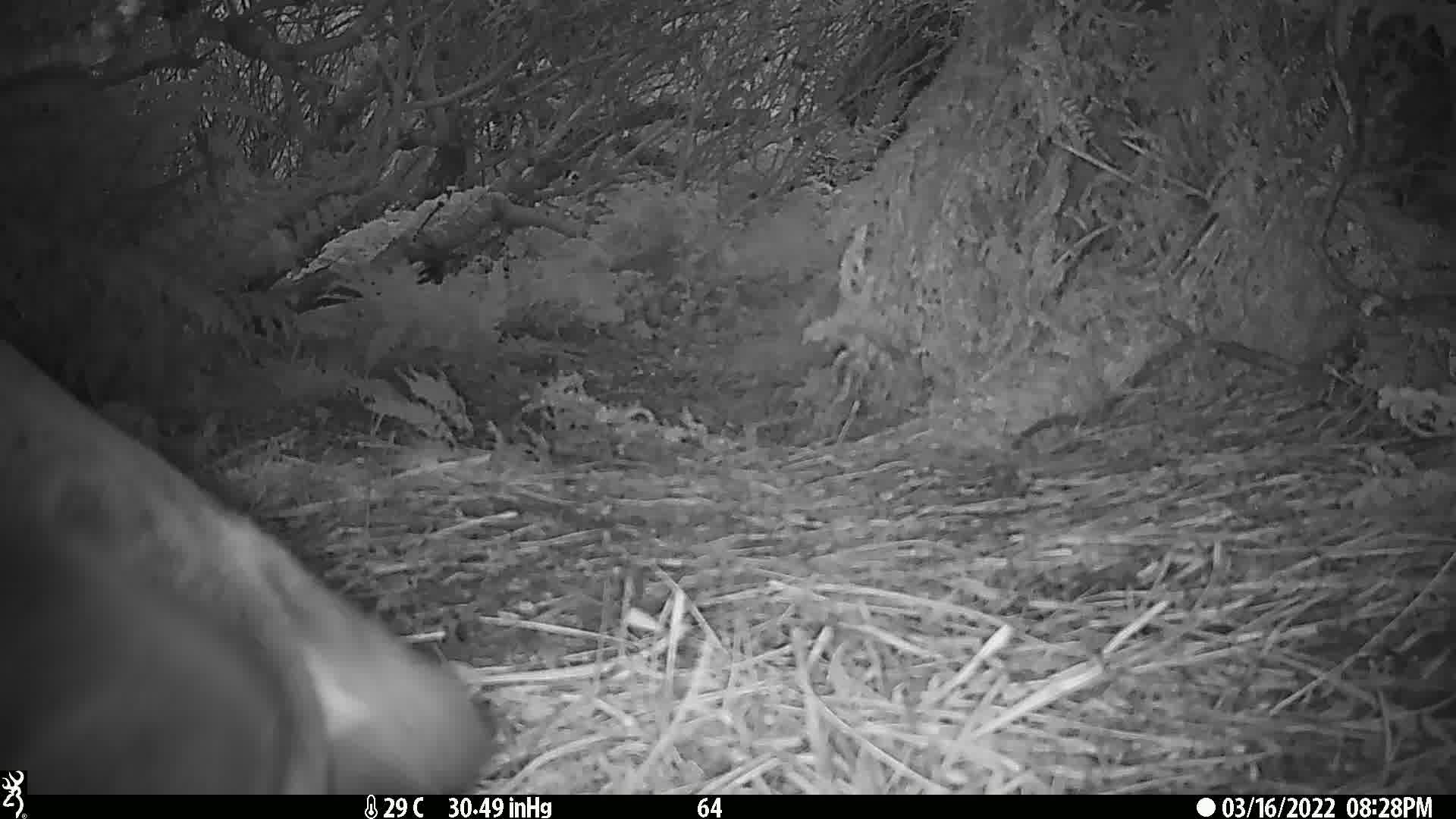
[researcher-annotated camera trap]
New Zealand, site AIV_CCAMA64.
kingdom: Animalia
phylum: Chordata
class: Mammalia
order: Carnivora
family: Otariidae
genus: Phocarctos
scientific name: Phocarctos hookeri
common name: new zealand sea lion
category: sealion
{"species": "sealion (new zealand sea lion) (Phocarctos hookeri)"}